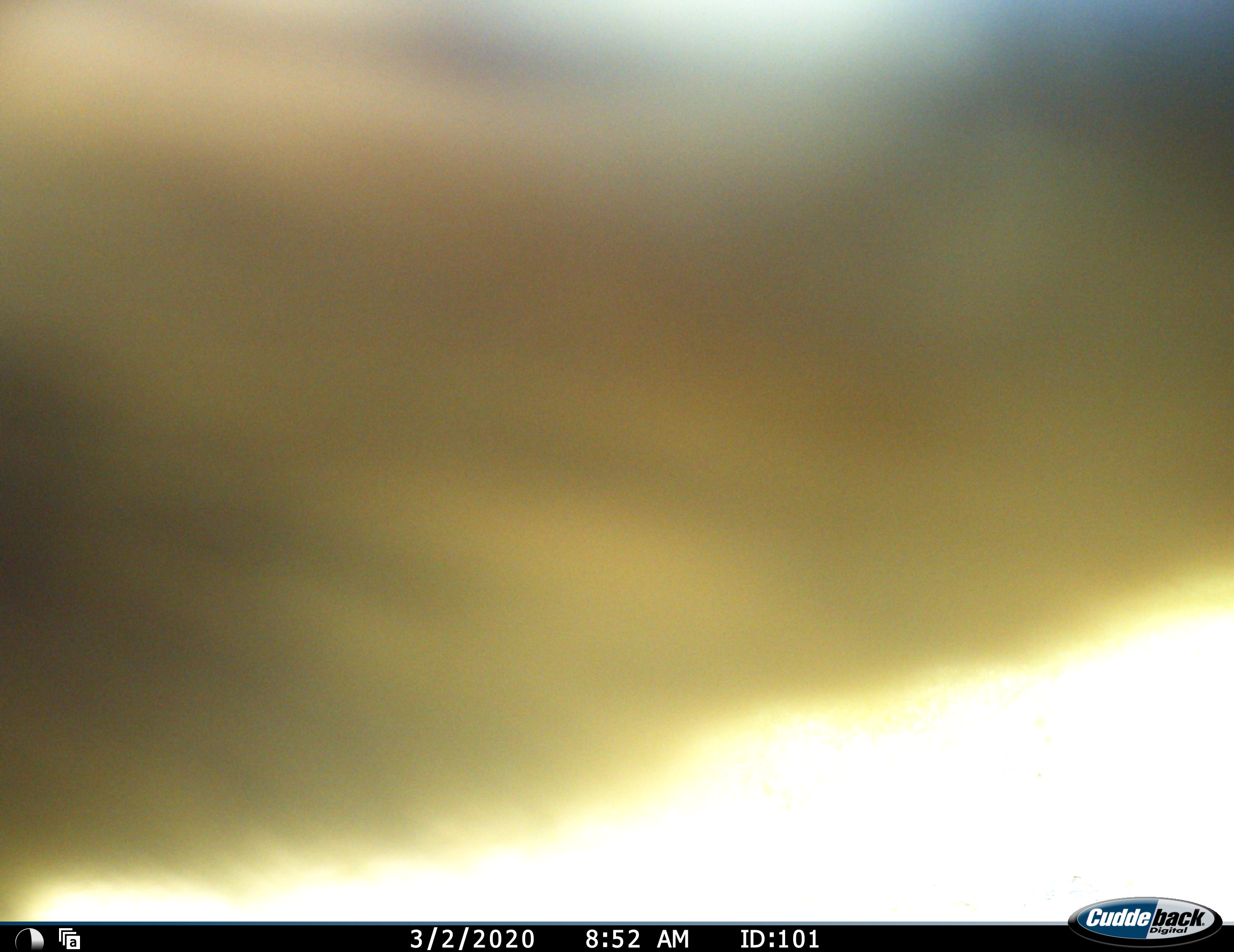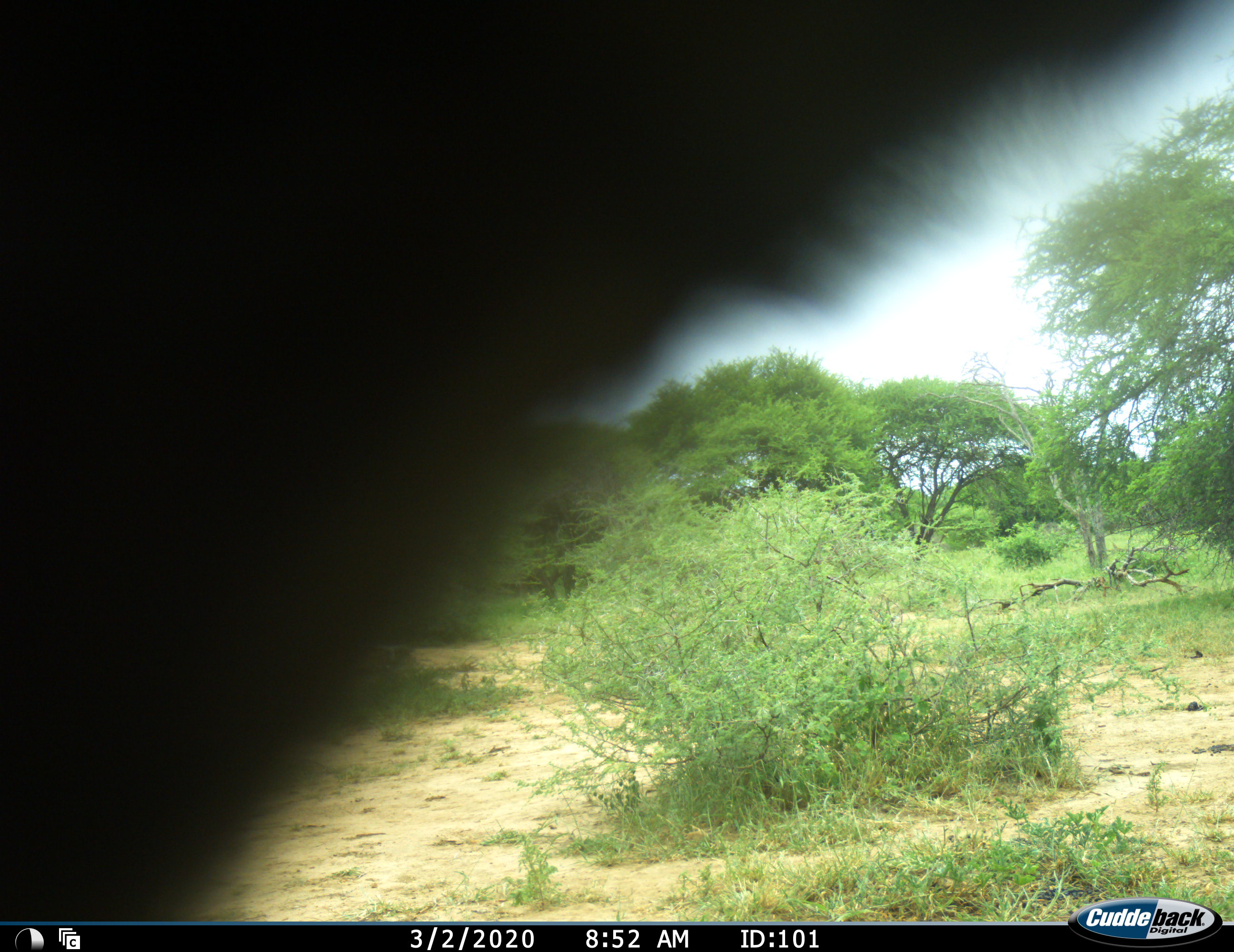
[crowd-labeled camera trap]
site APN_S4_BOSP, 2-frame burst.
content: unidentified animal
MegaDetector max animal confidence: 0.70